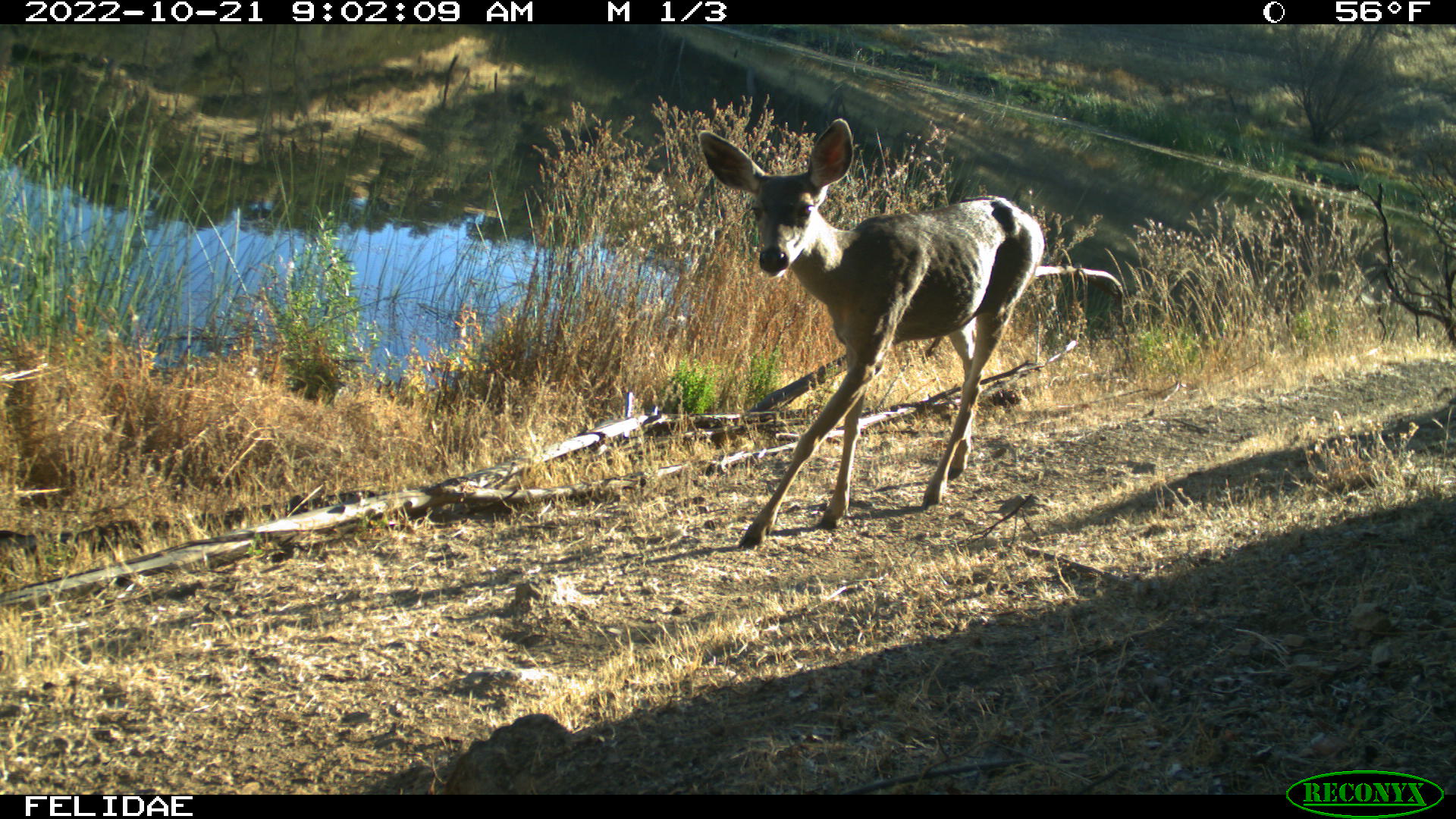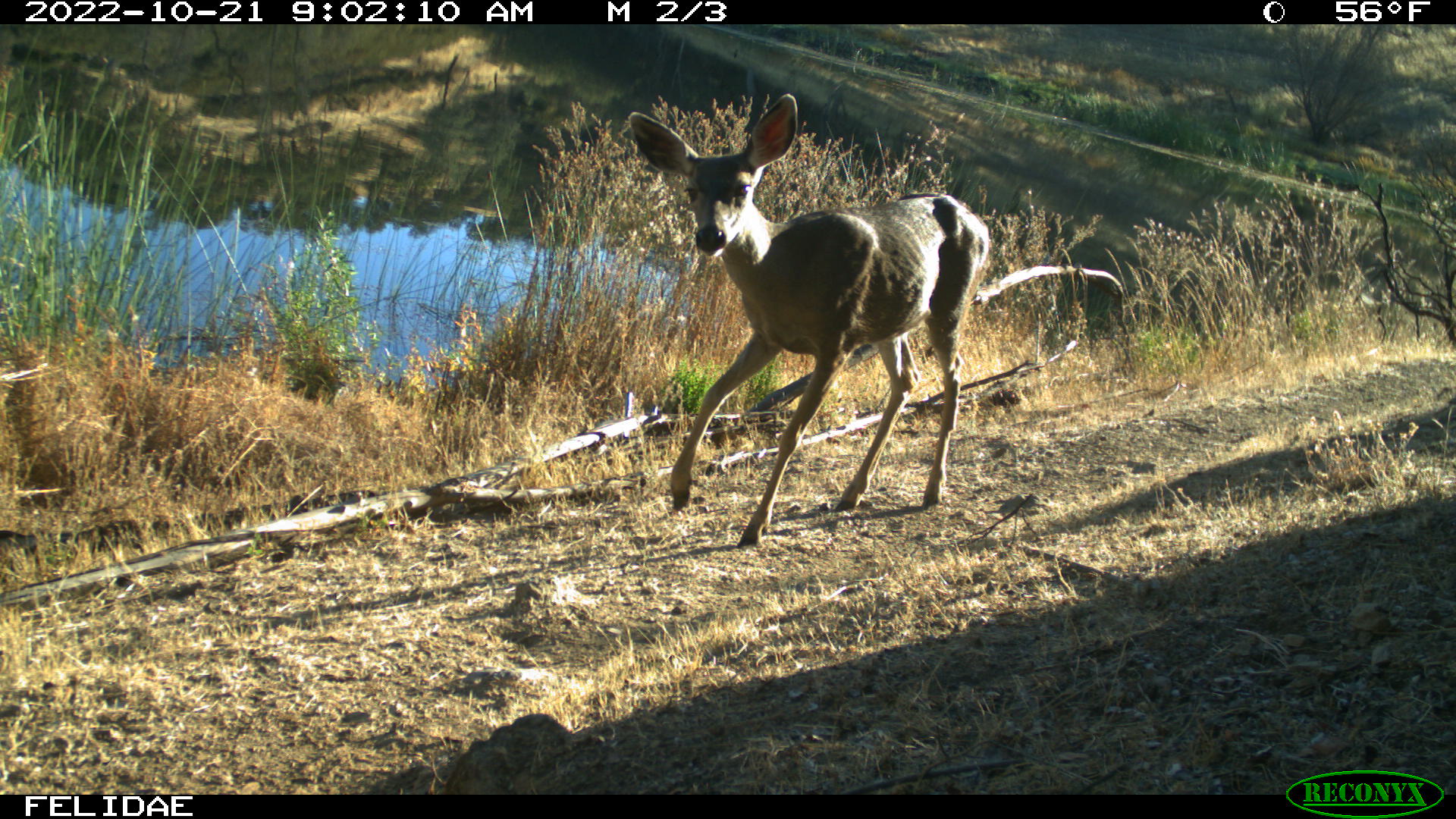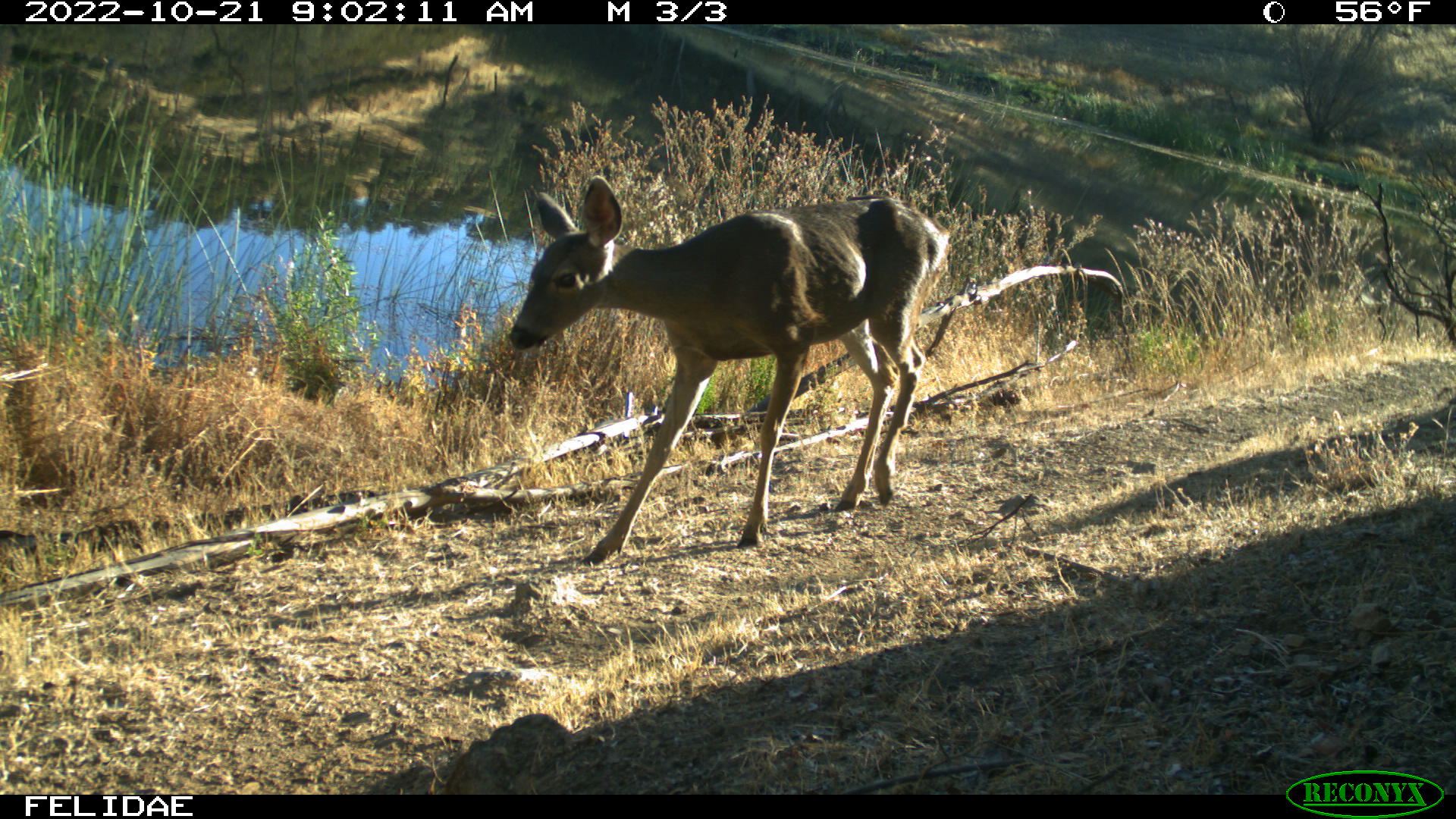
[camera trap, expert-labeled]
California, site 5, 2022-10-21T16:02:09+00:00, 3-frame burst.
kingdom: Animalia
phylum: Chordata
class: Mammalia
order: Artiodactyla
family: Cervidae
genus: Odocoileus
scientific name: Odocoileus hemionus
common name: mule deer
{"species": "mule deer (Odocoileus hemionus)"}